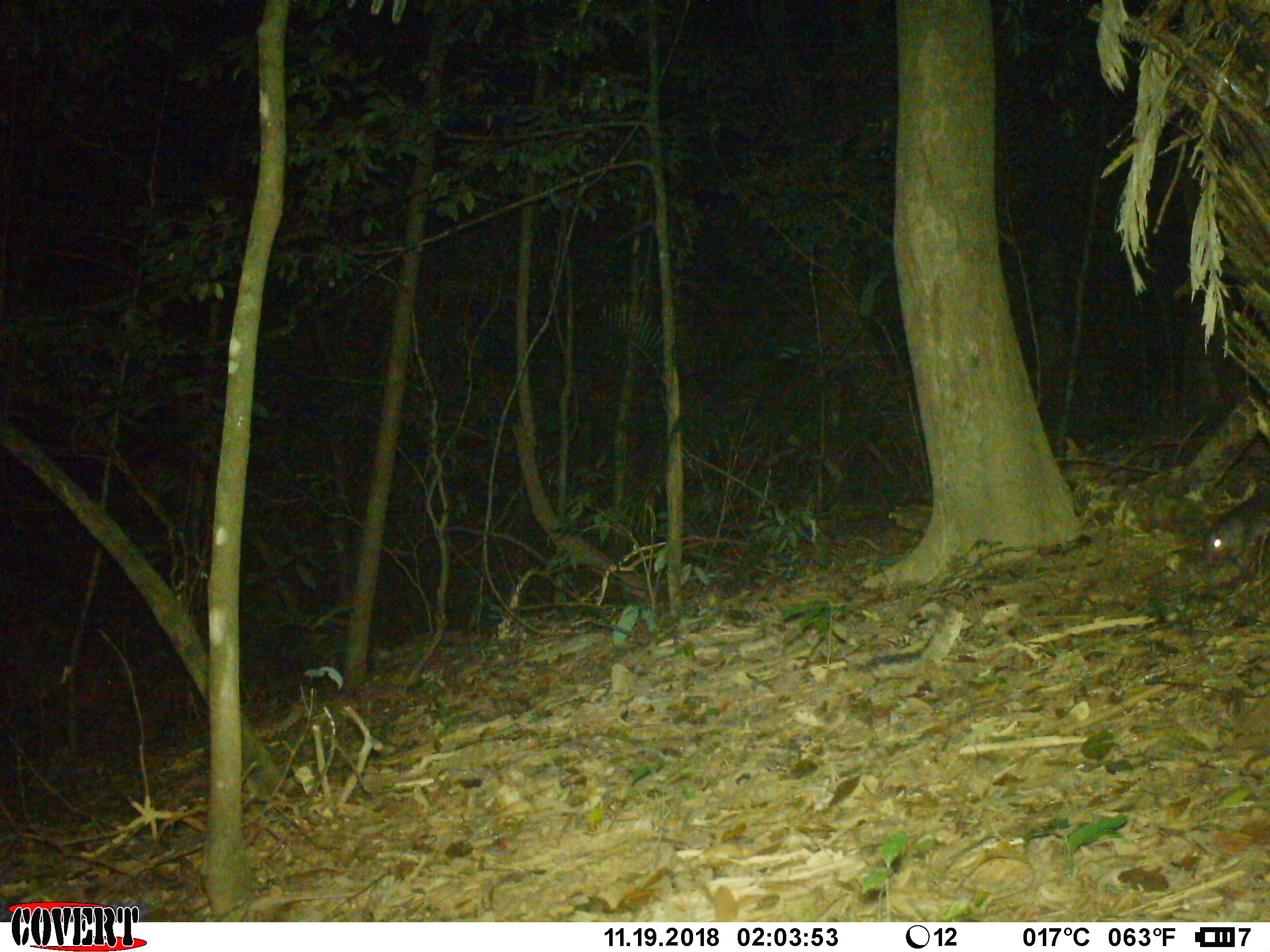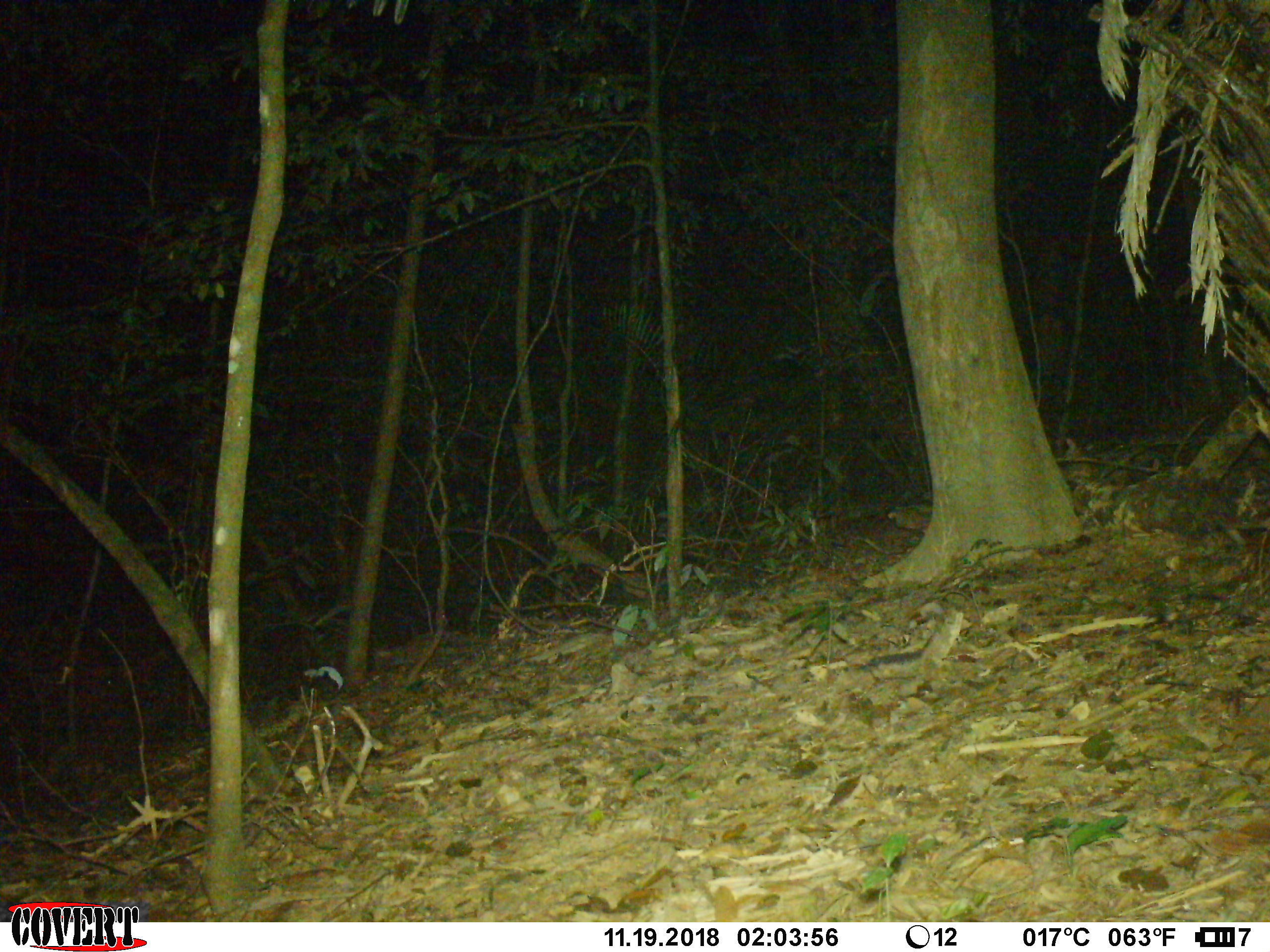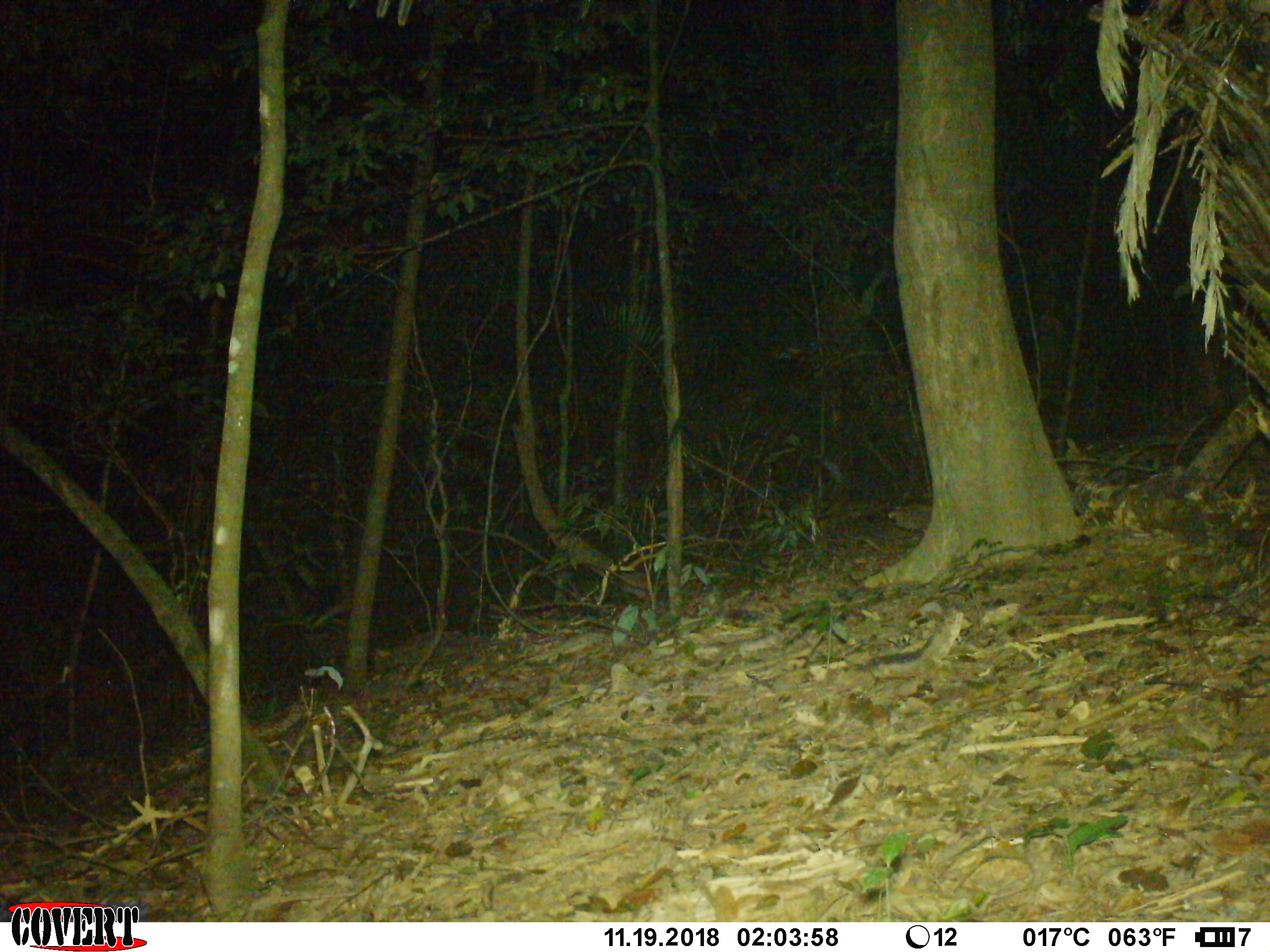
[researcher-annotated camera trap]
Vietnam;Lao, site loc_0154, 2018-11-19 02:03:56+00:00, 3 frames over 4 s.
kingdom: Animalia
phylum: Chordata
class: Mammalia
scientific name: Mammalia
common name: mammal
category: unidentified small mammal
Unidentified small mammal (mammal) (Mammalia). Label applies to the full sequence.